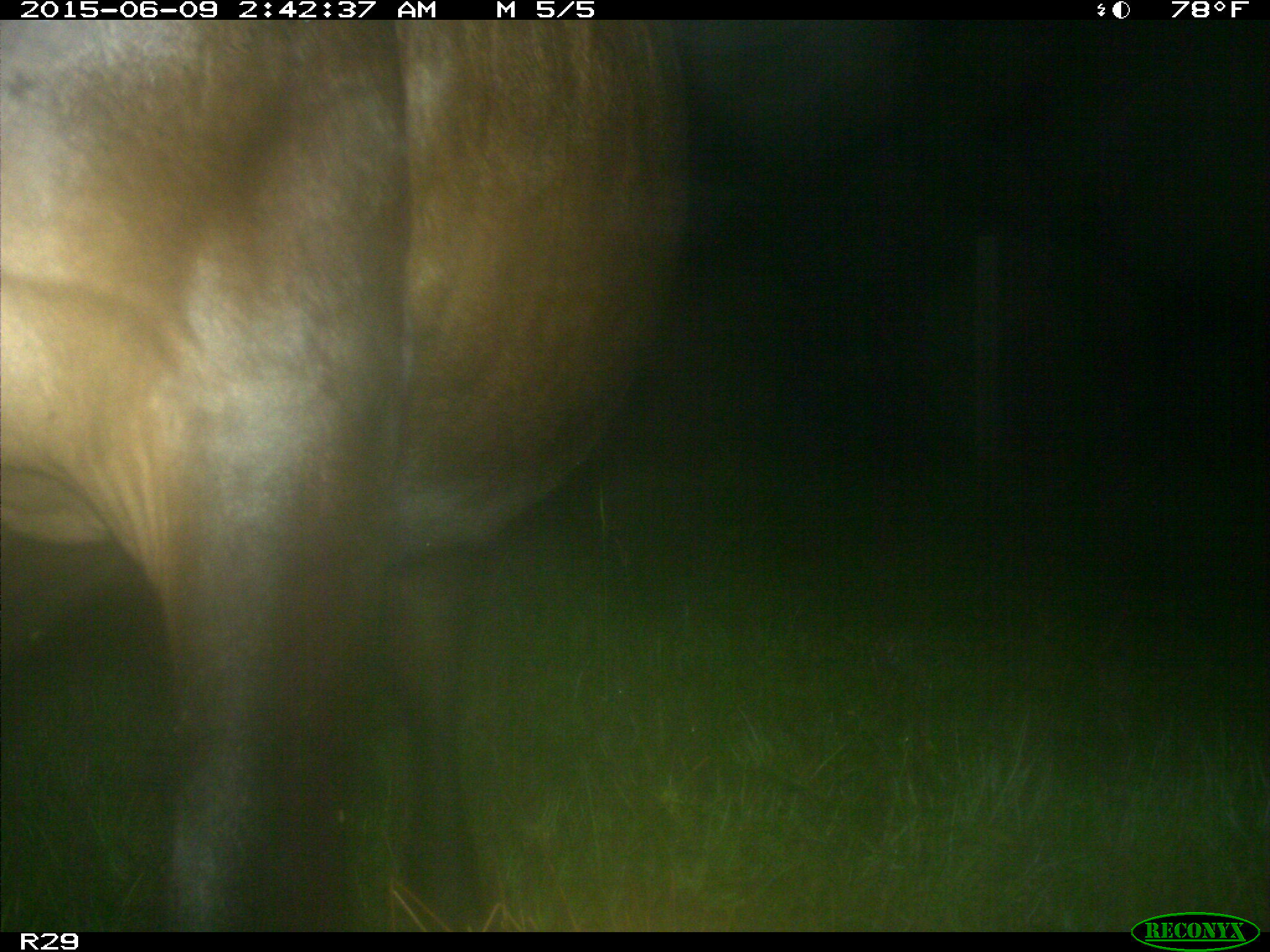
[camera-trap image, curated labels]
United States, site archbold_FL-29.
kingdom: Animalia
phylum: Chordata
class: Mammalia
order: Artiodactyla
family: Bovidae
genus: Bos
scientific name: Bos taurus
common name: domestic cow